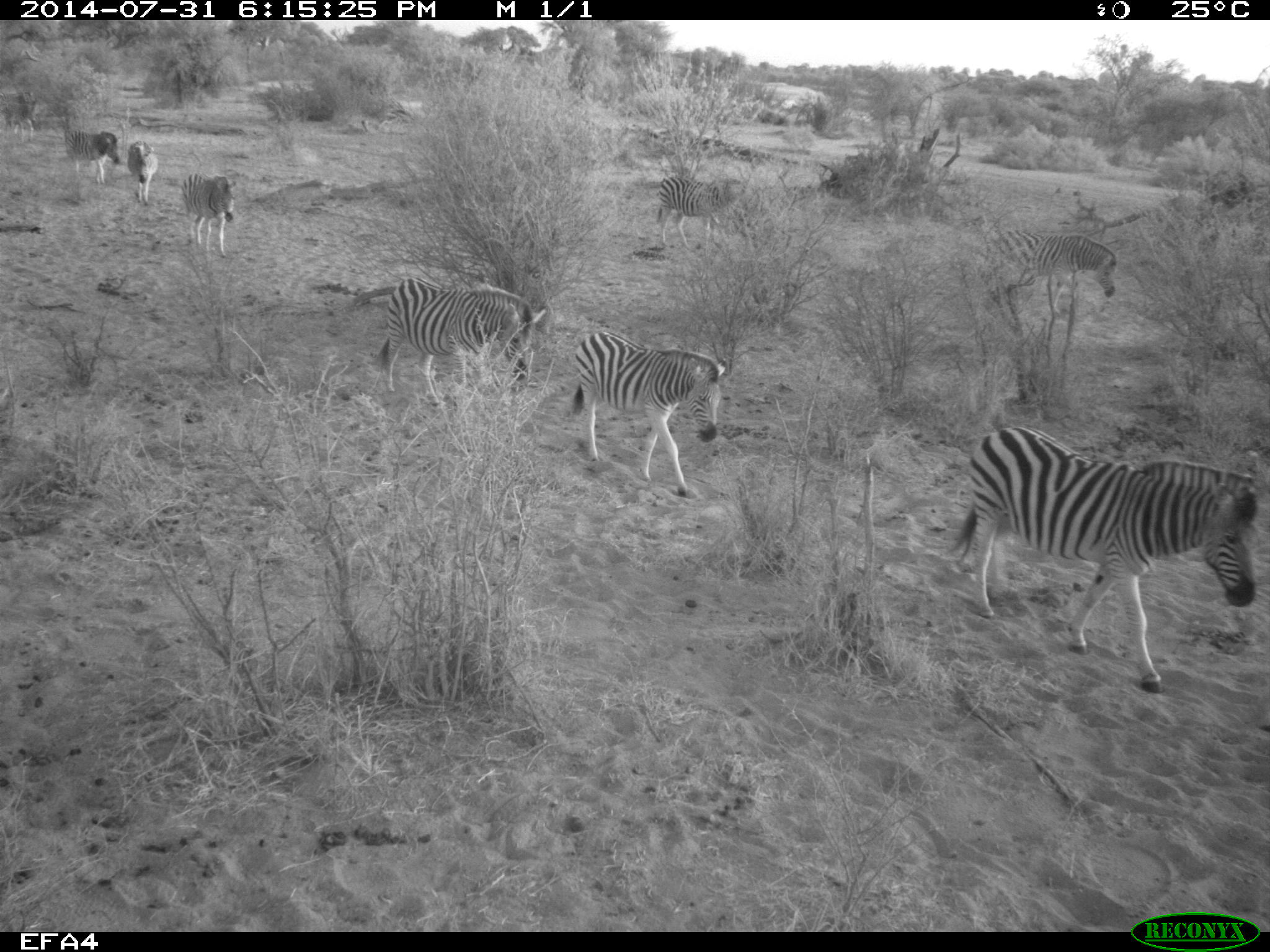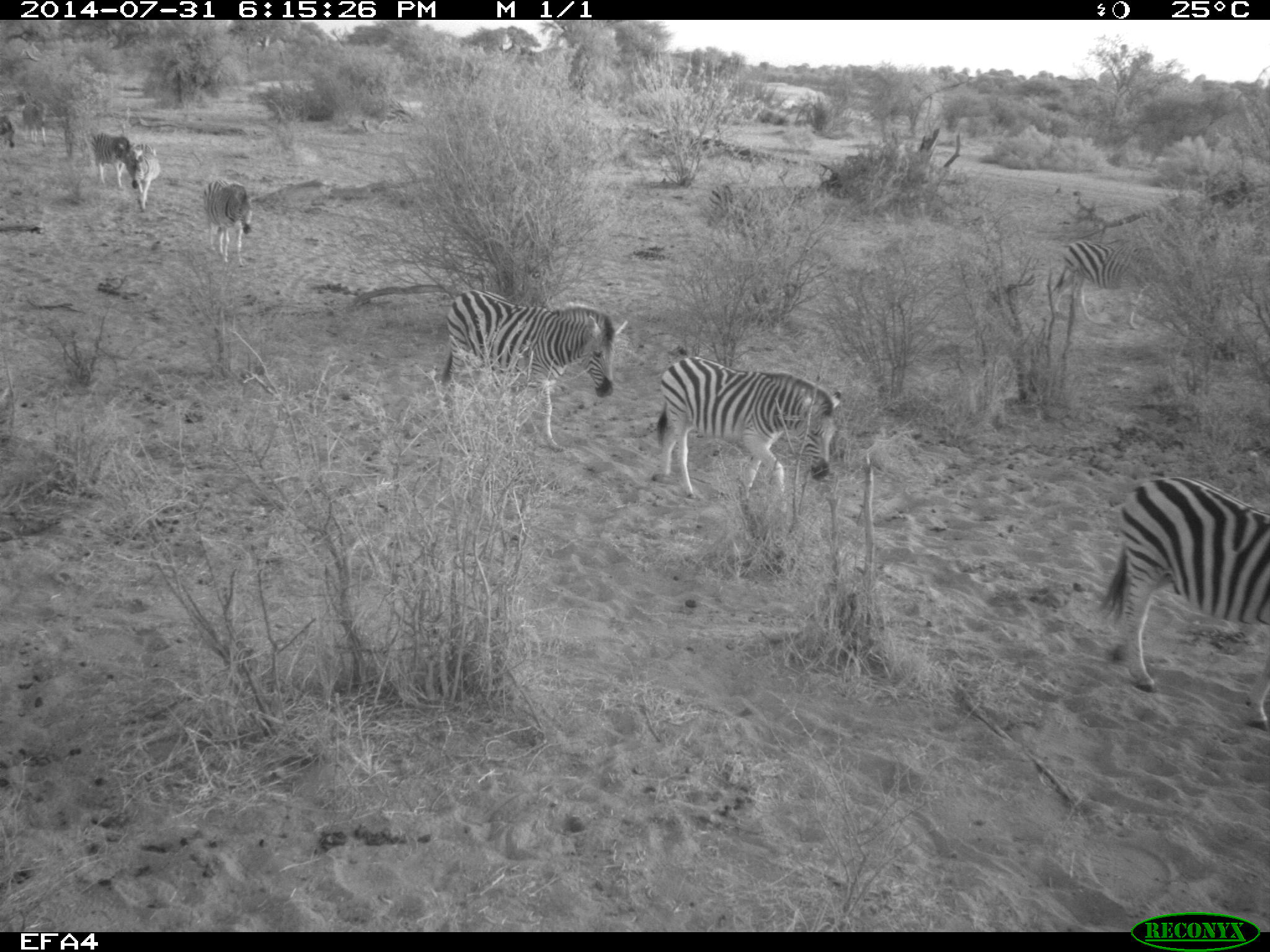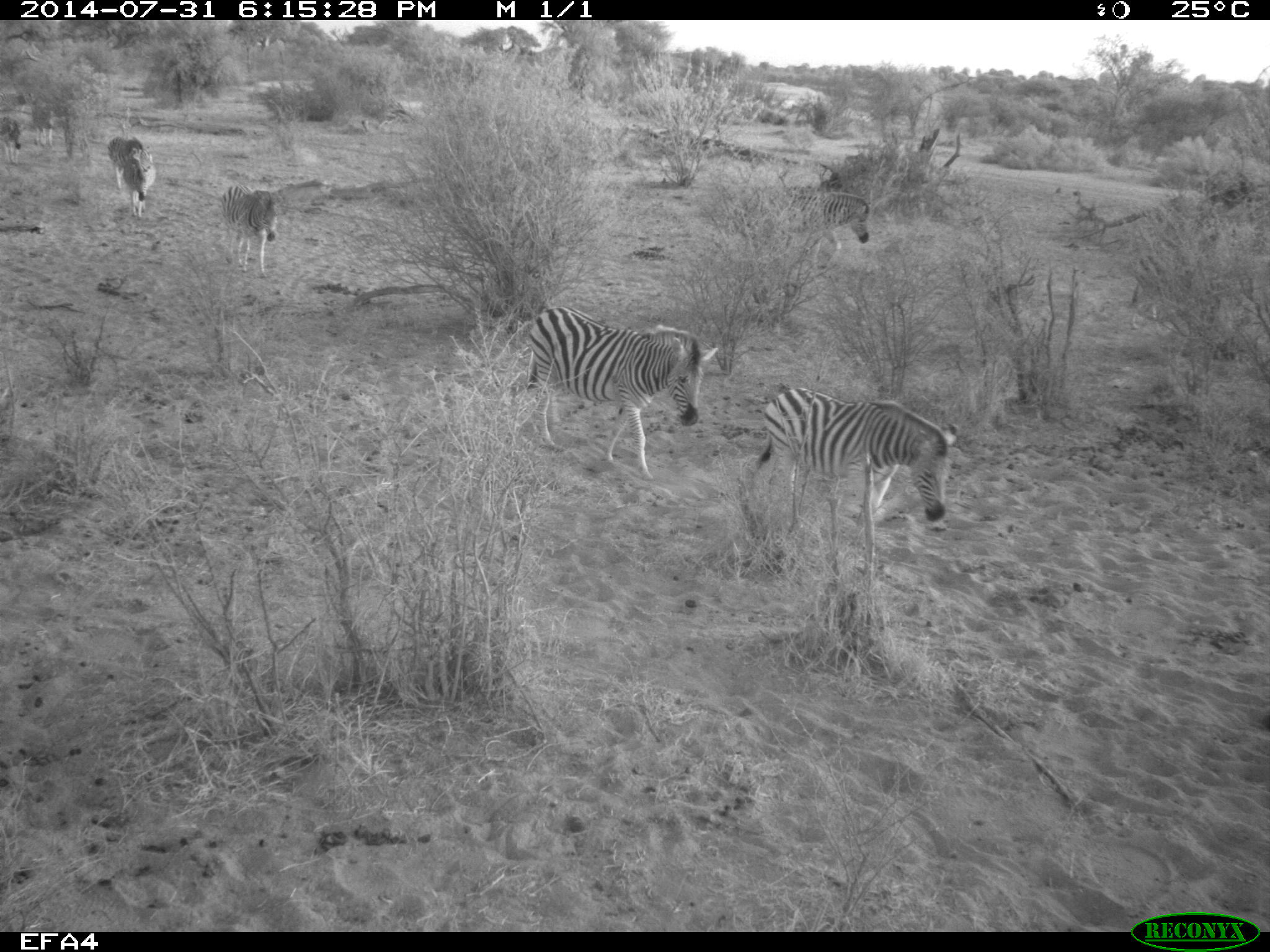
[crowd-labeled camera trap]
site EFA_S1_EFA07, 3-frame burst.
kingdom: Animalia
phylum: Chordata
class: Mammalia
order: Perissodactyla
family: Equidae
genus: Equus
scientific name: Equus quagga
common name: plains zebra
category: zebraplains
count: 9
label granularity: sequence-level